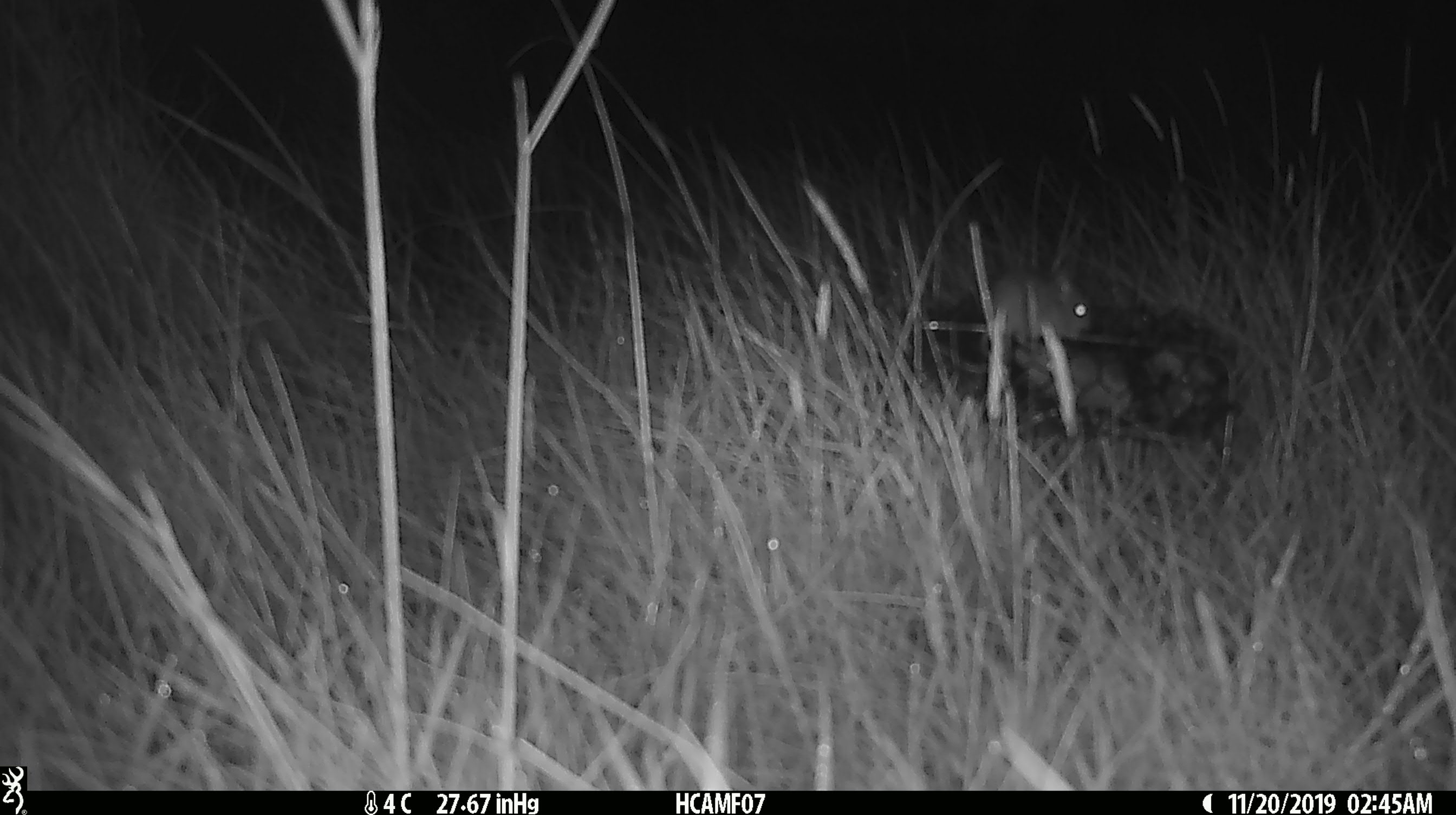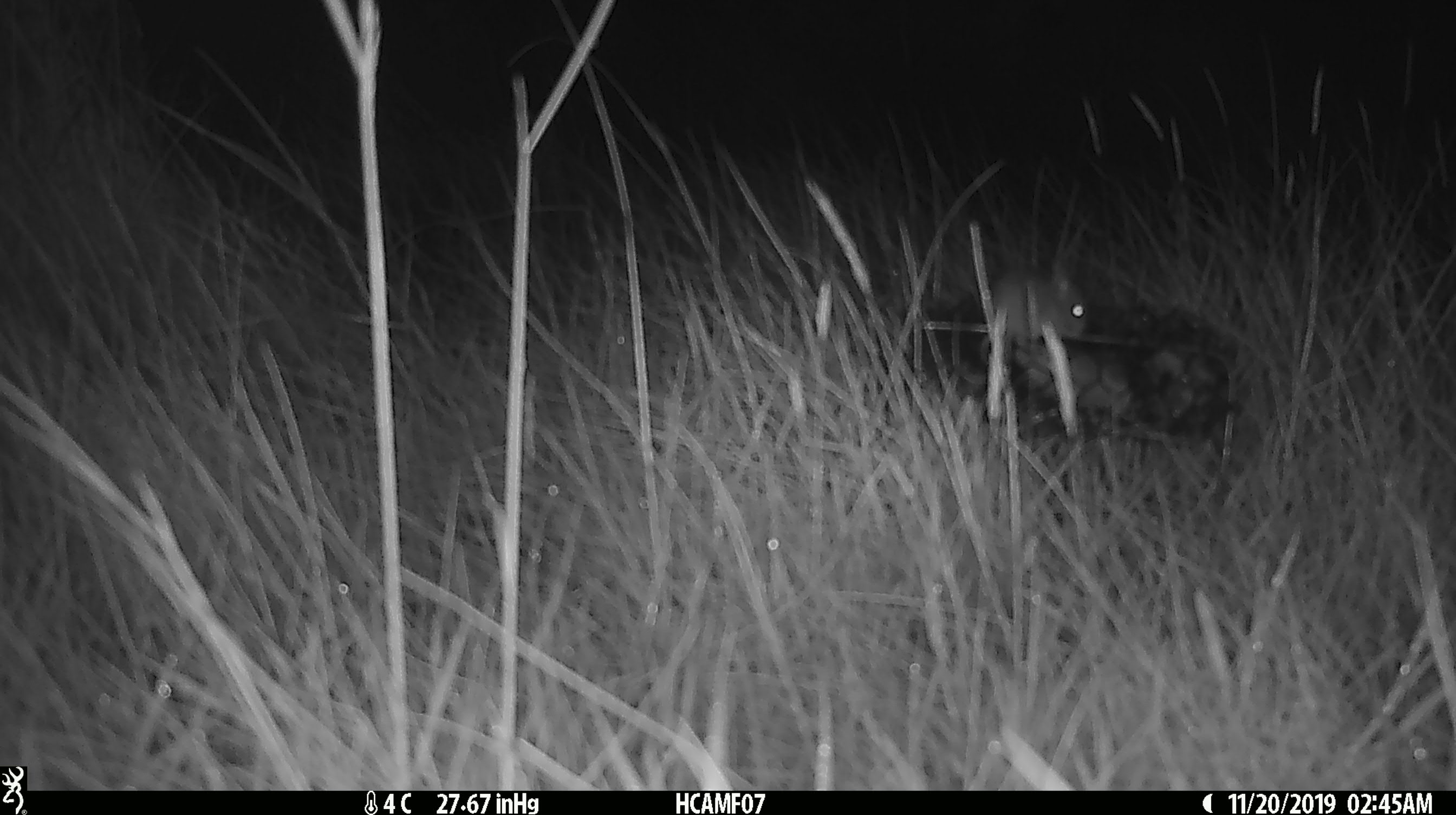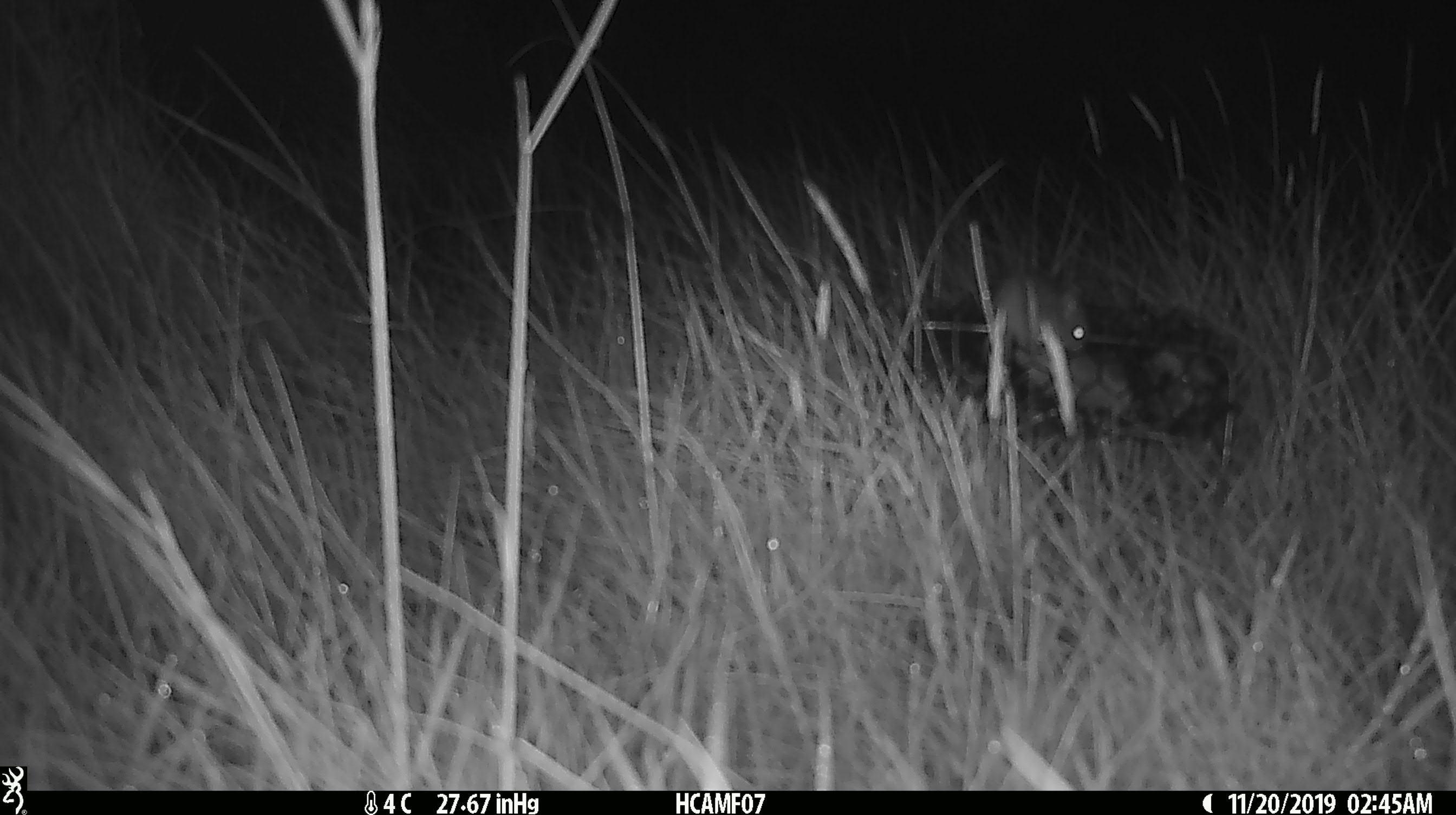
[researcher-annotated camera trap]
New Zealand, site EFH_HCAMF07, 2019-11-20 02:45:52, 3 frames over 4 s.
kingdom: Animalia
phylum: Chordata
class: Mammalia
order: Rodentia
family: Muridae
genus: Mus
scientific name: Mus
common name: mouse